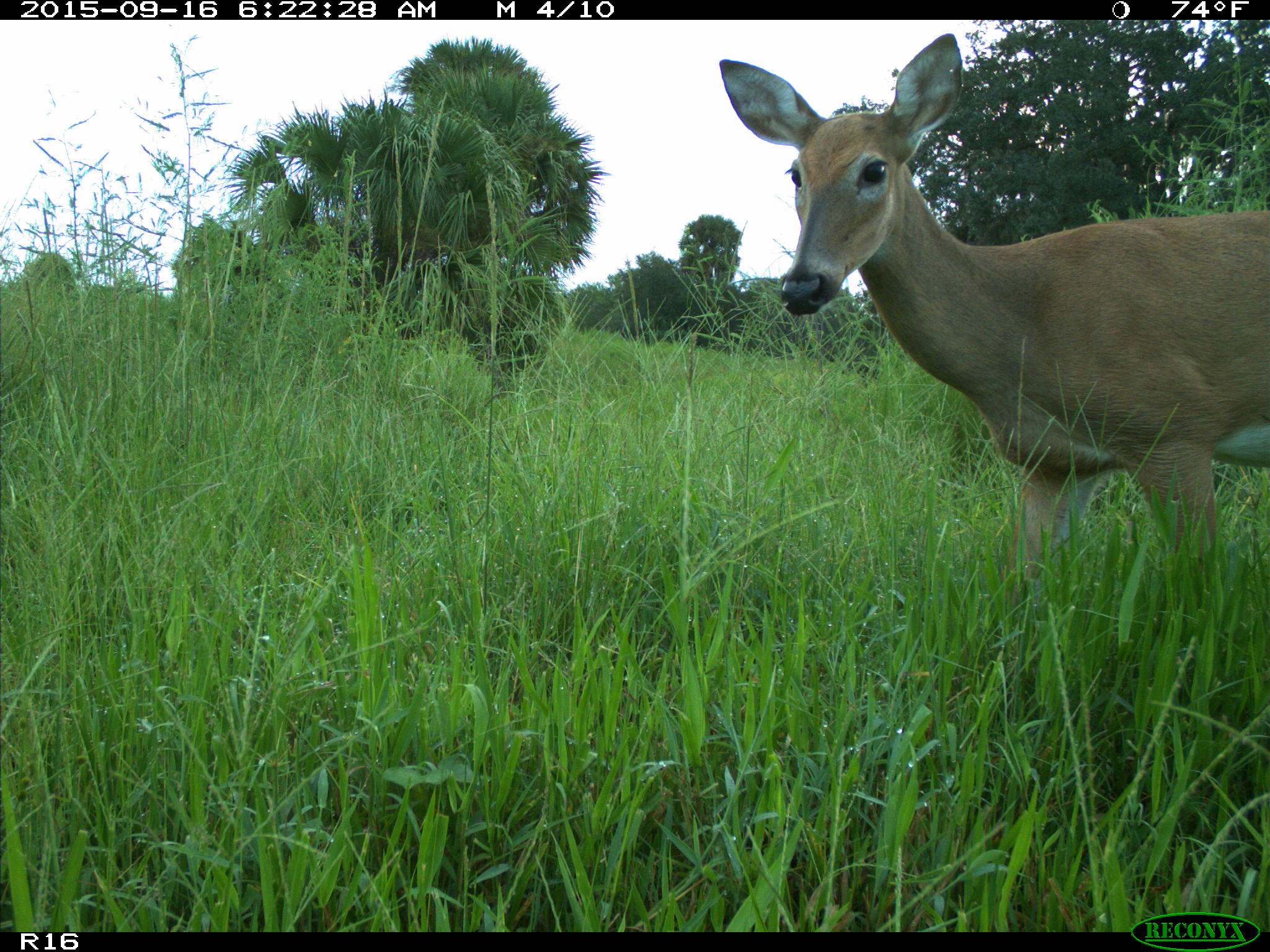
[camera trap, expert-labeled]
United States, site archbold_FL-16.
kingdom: Animalia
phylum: Chordata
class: Mammalia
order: Artiodactyla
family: Cervidae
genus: Odocoileus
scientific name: Odocoileus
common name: deer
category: unidentified deer